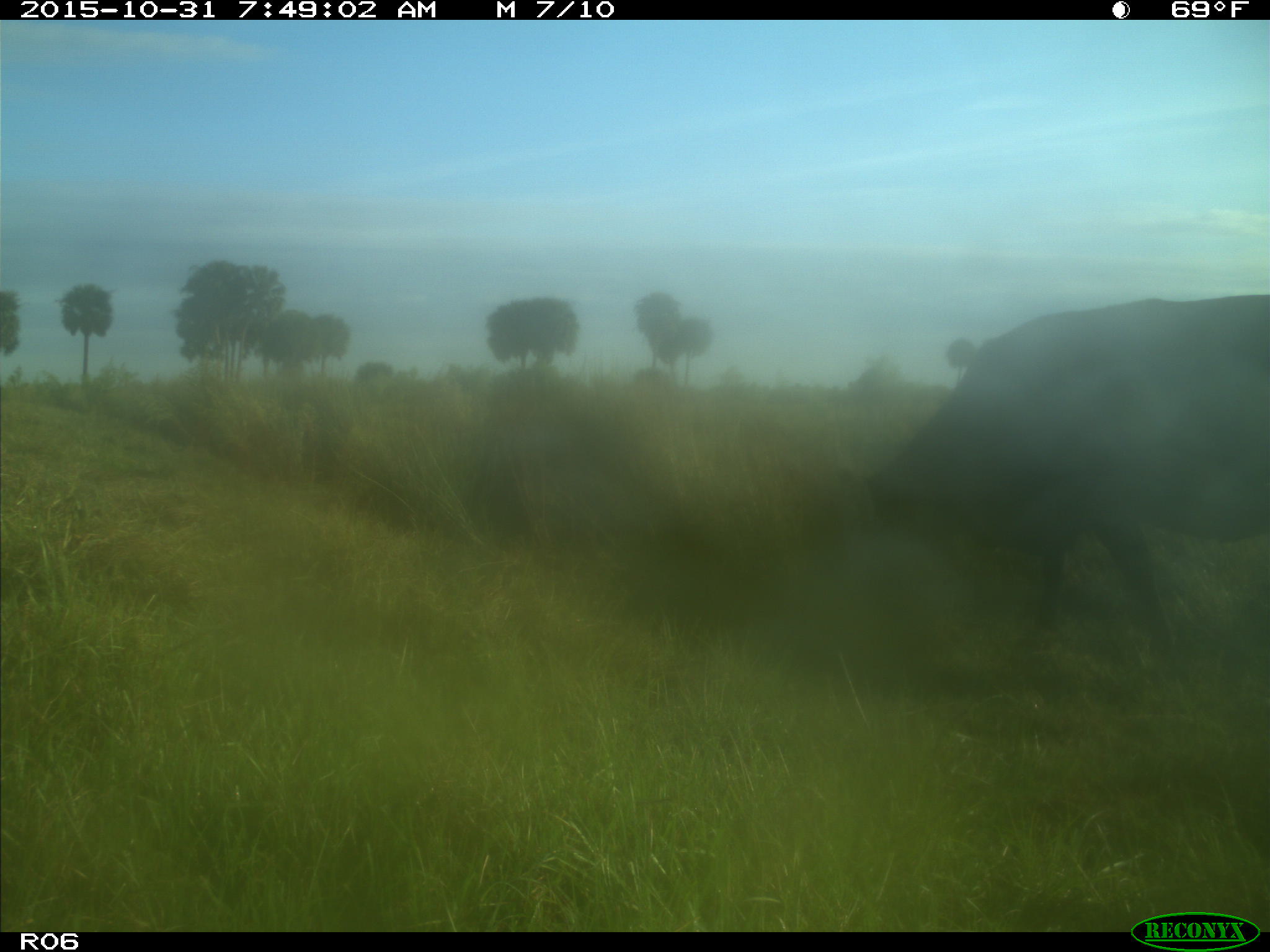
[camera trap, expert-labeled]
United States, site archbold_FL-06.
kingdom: Animalia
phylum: Chordata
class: Mammalia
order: Artiodactyla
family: Bovidae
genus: Bos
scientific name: Bos taurus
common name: domestic cow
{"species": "Bos taurus (domestic cow)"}